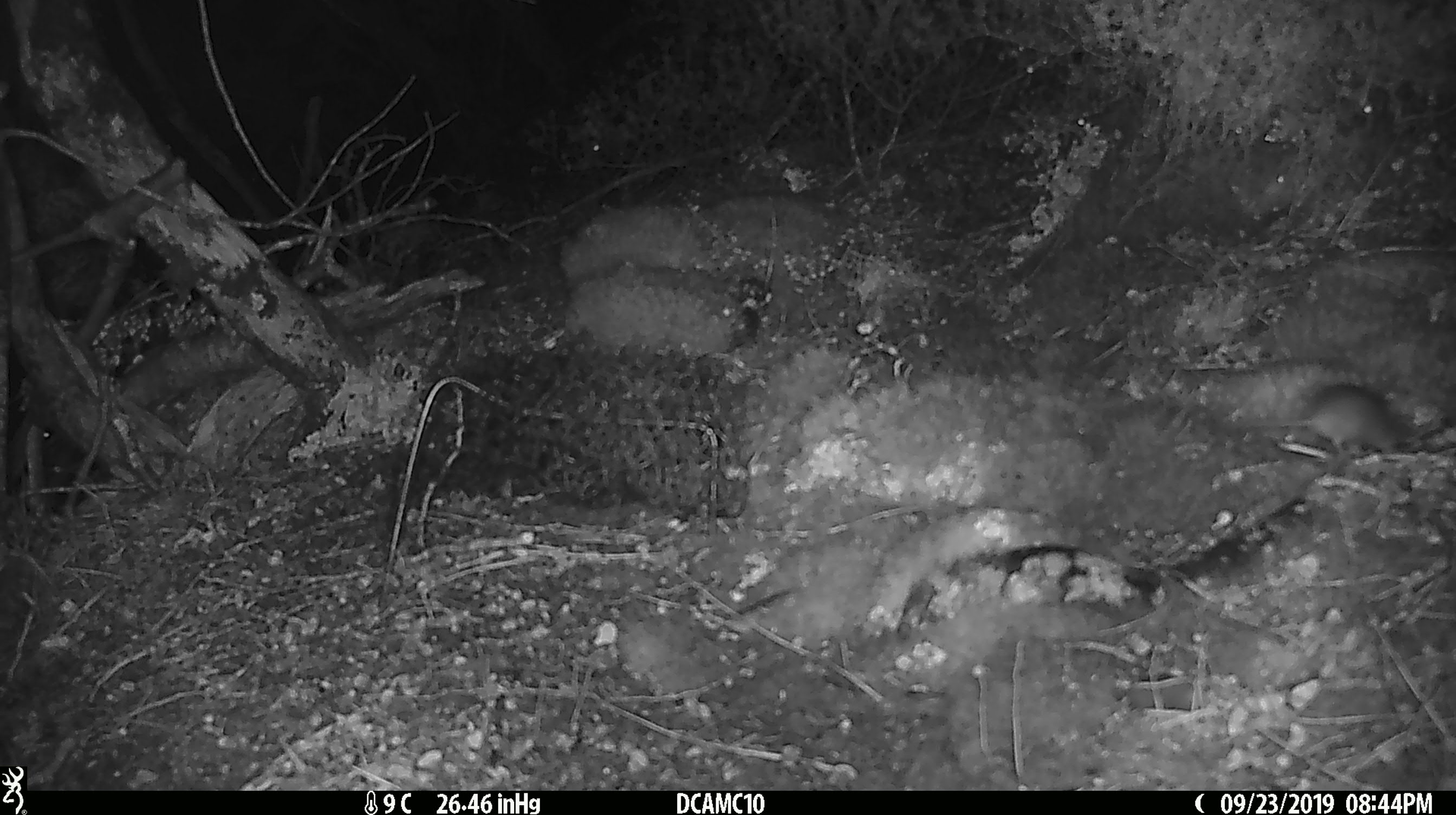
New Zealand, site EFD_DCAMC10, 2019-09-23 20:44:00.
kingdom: Animalia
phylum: Chordata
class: Mammalia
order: Rodentia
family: Muridae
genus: Mus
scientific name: Mus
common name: mouse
Mouse (Mus).